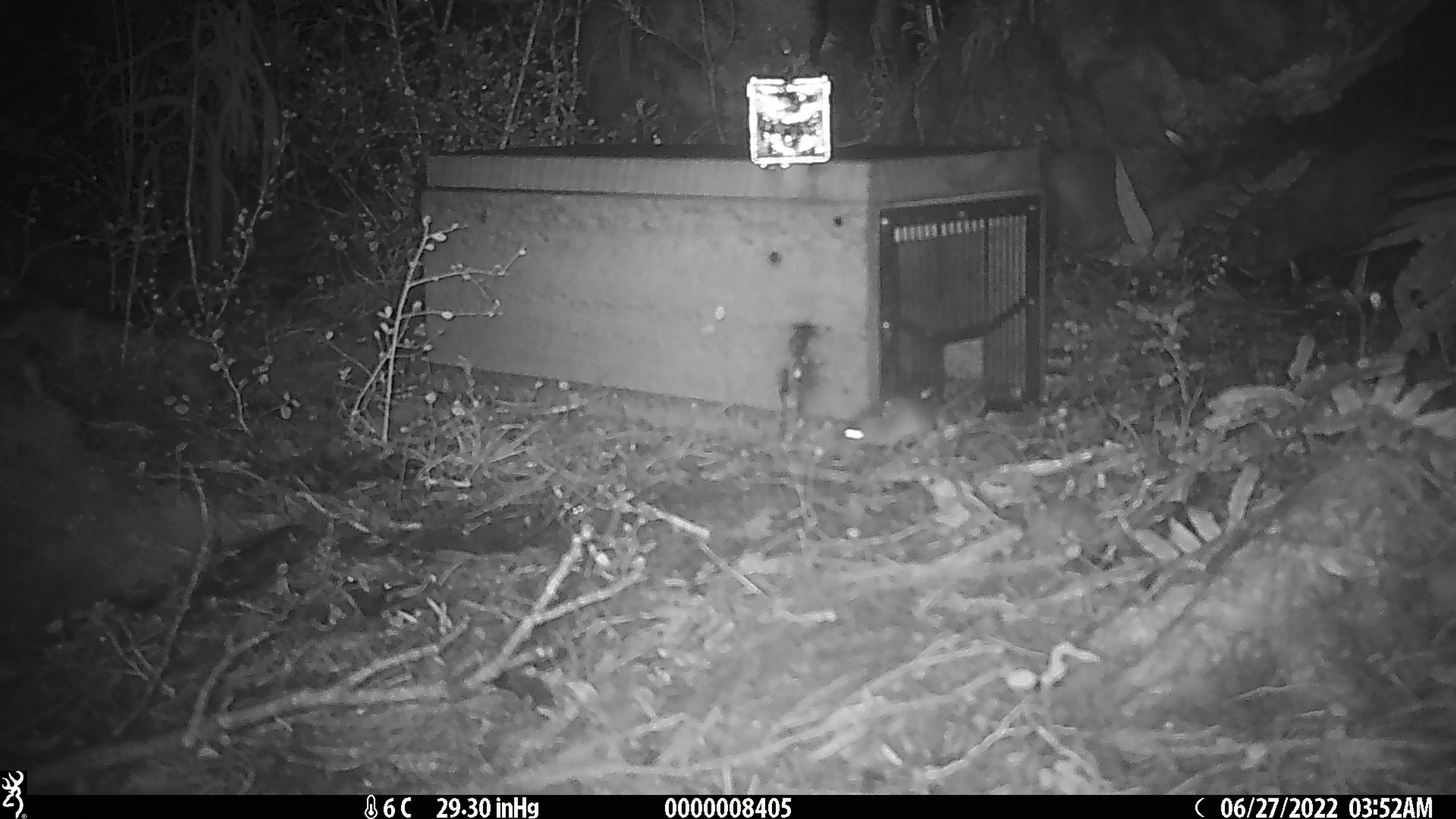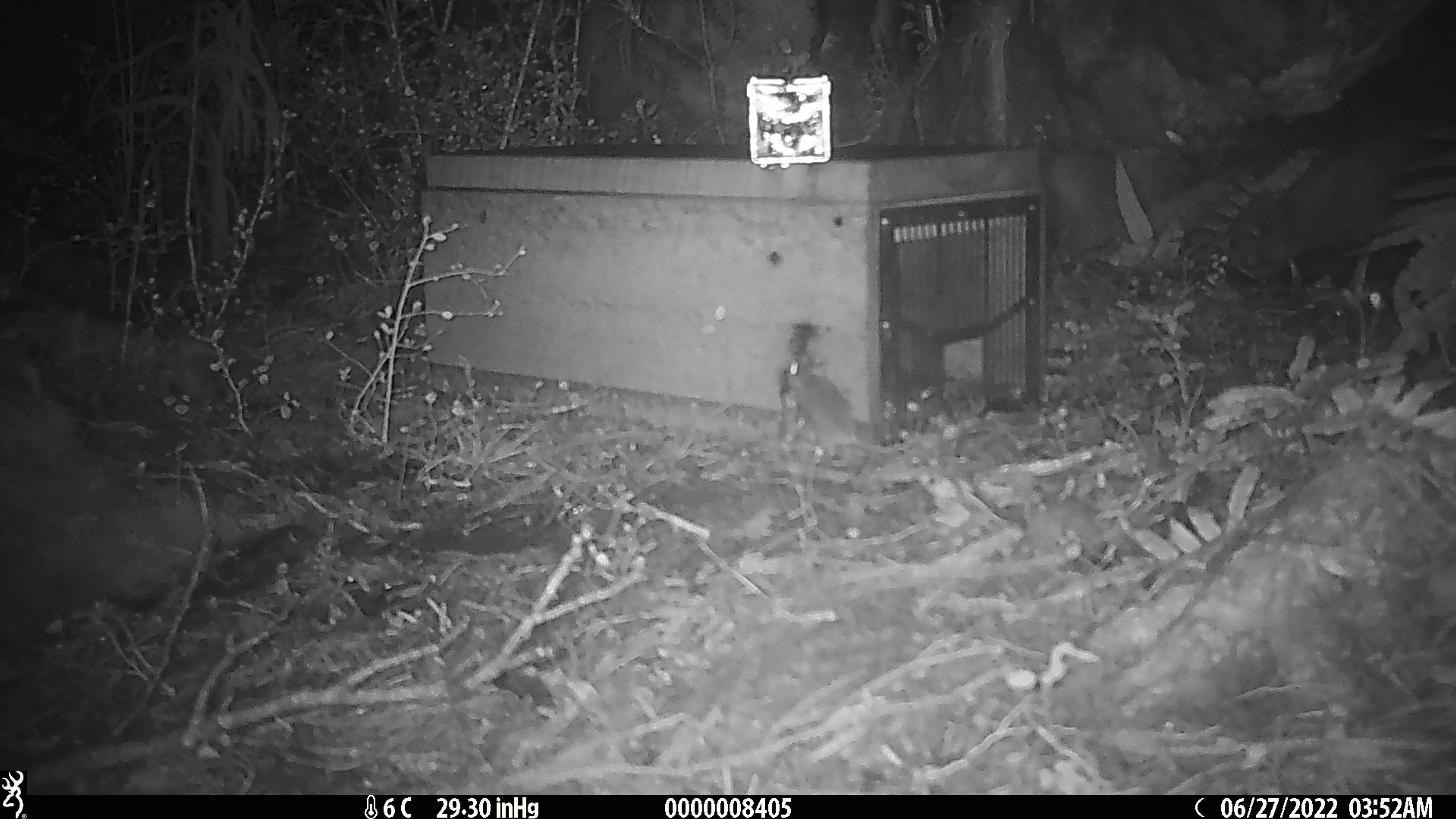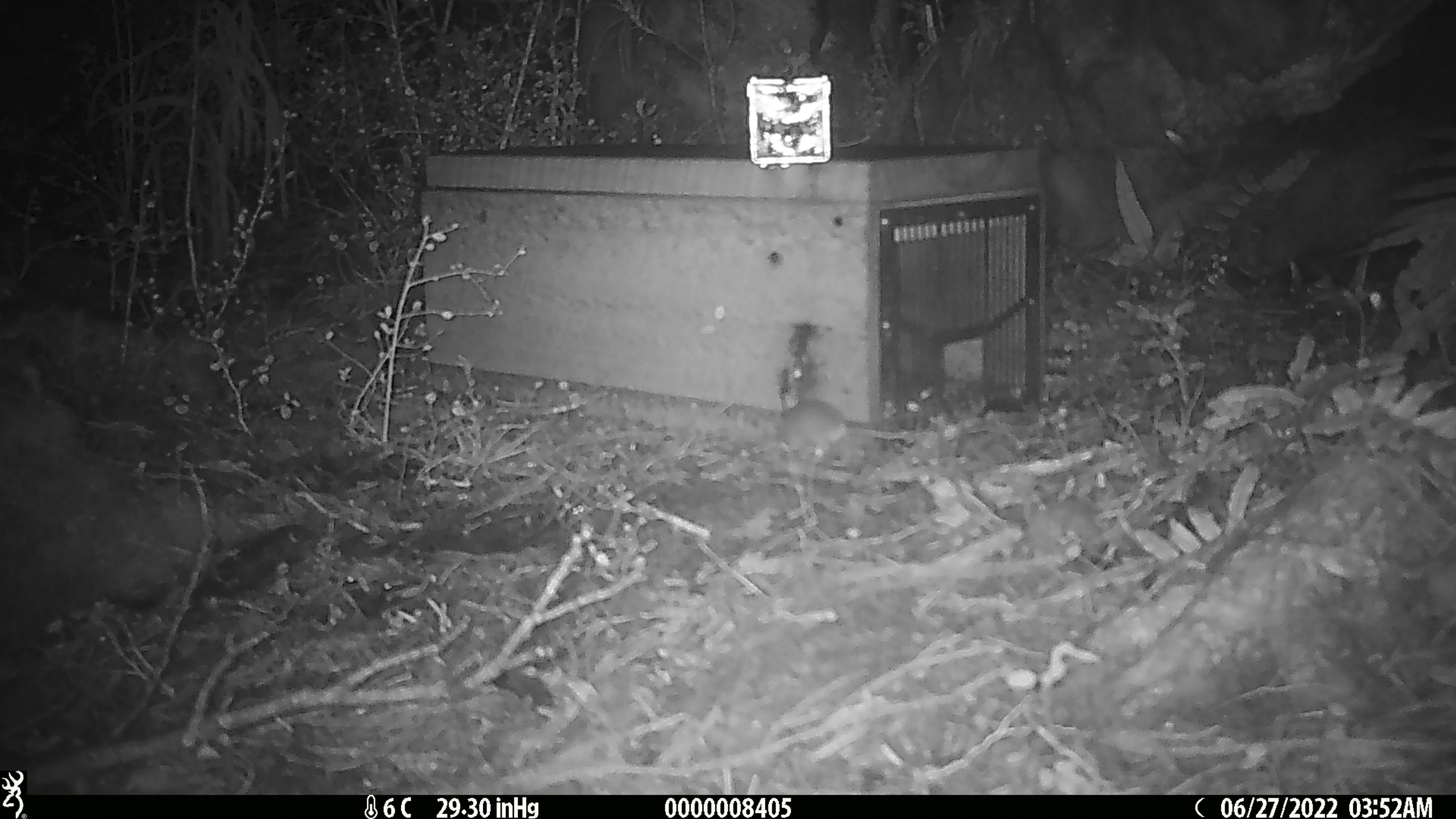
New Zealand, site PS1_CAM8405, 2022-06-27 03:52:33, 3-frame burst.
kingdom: Animalia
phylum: Chordata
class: Mammalia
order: Rodentia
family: Muridae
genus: Mus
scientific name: Mus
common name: mouse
Mouse (Mus).